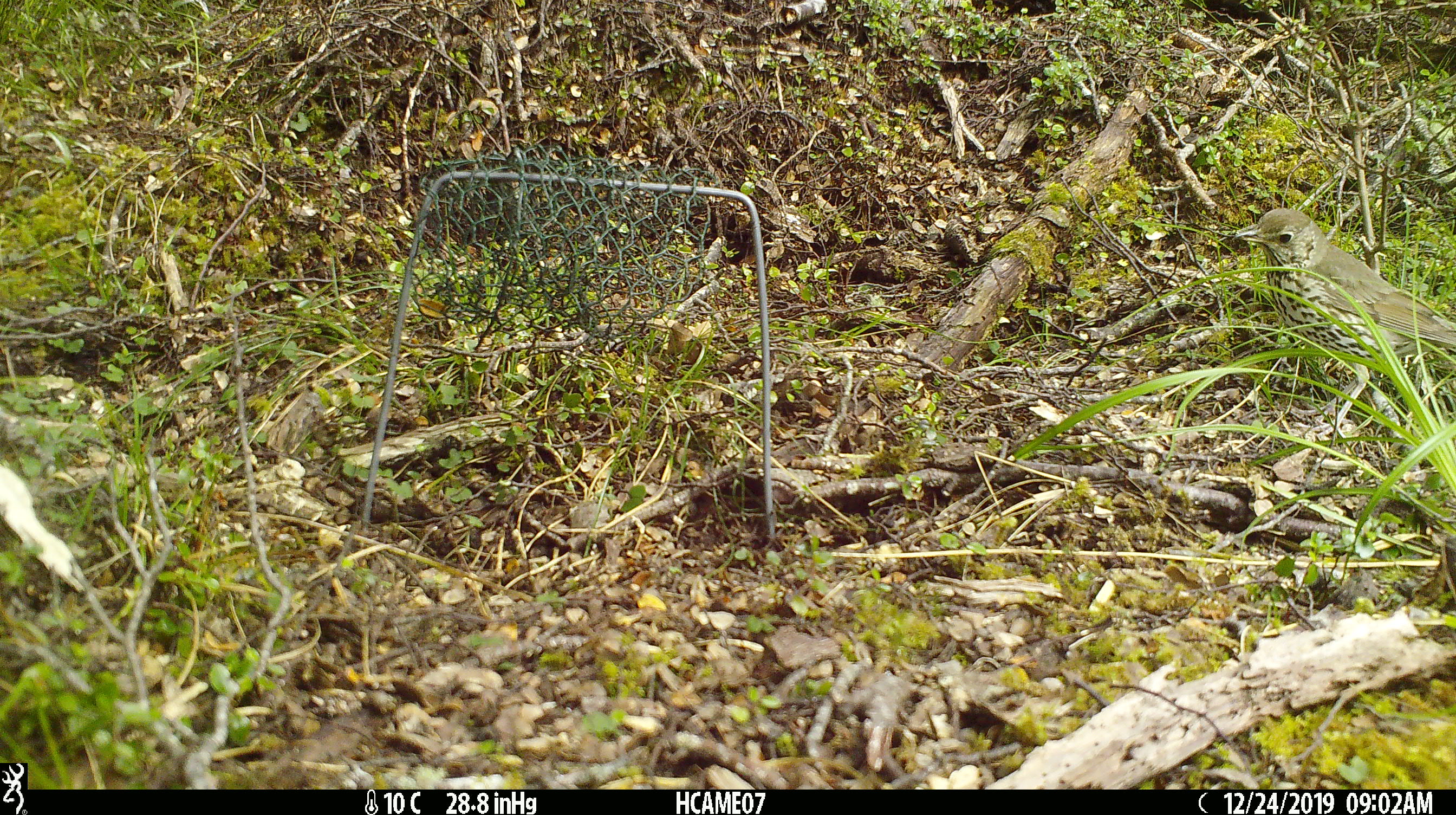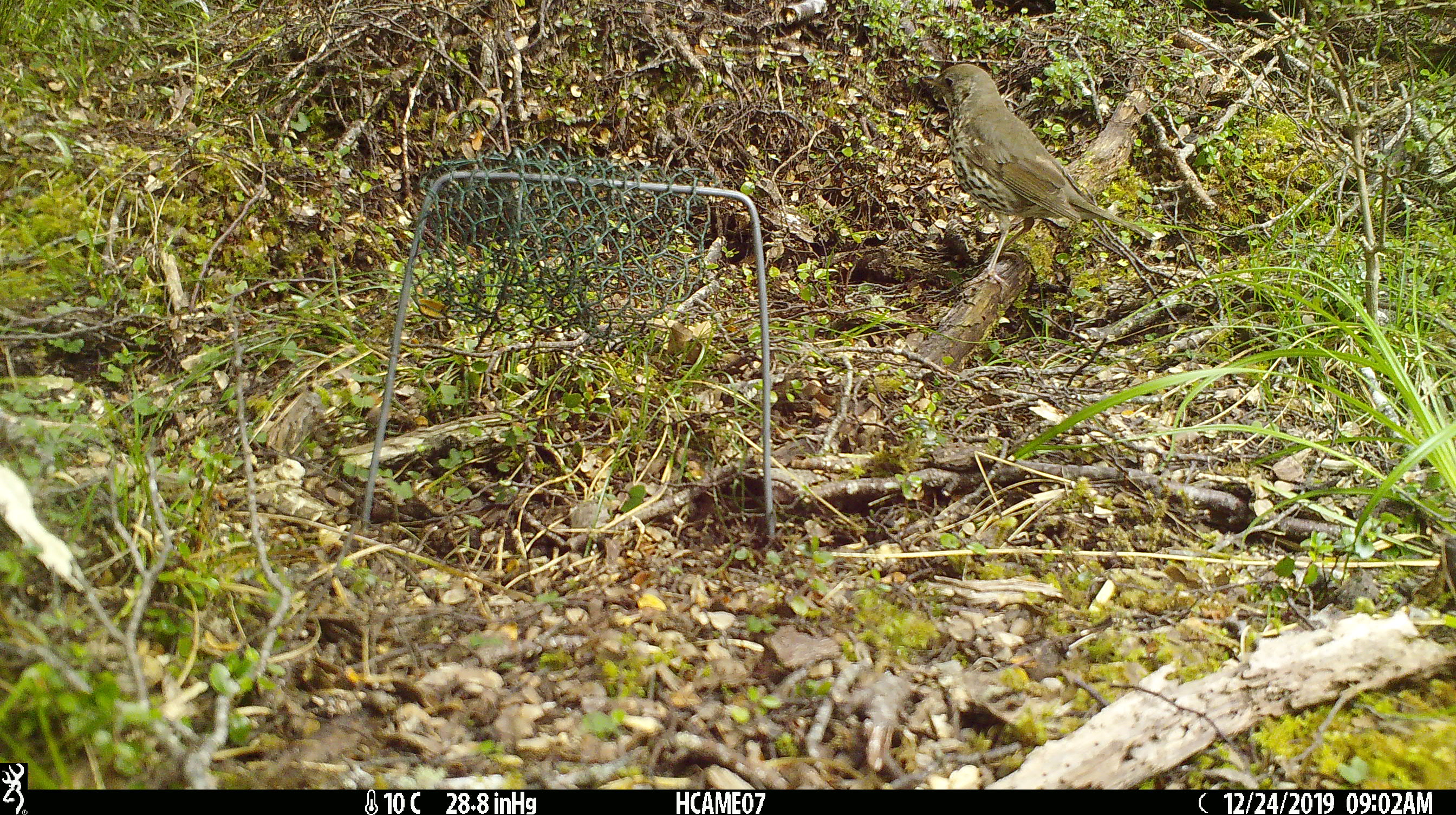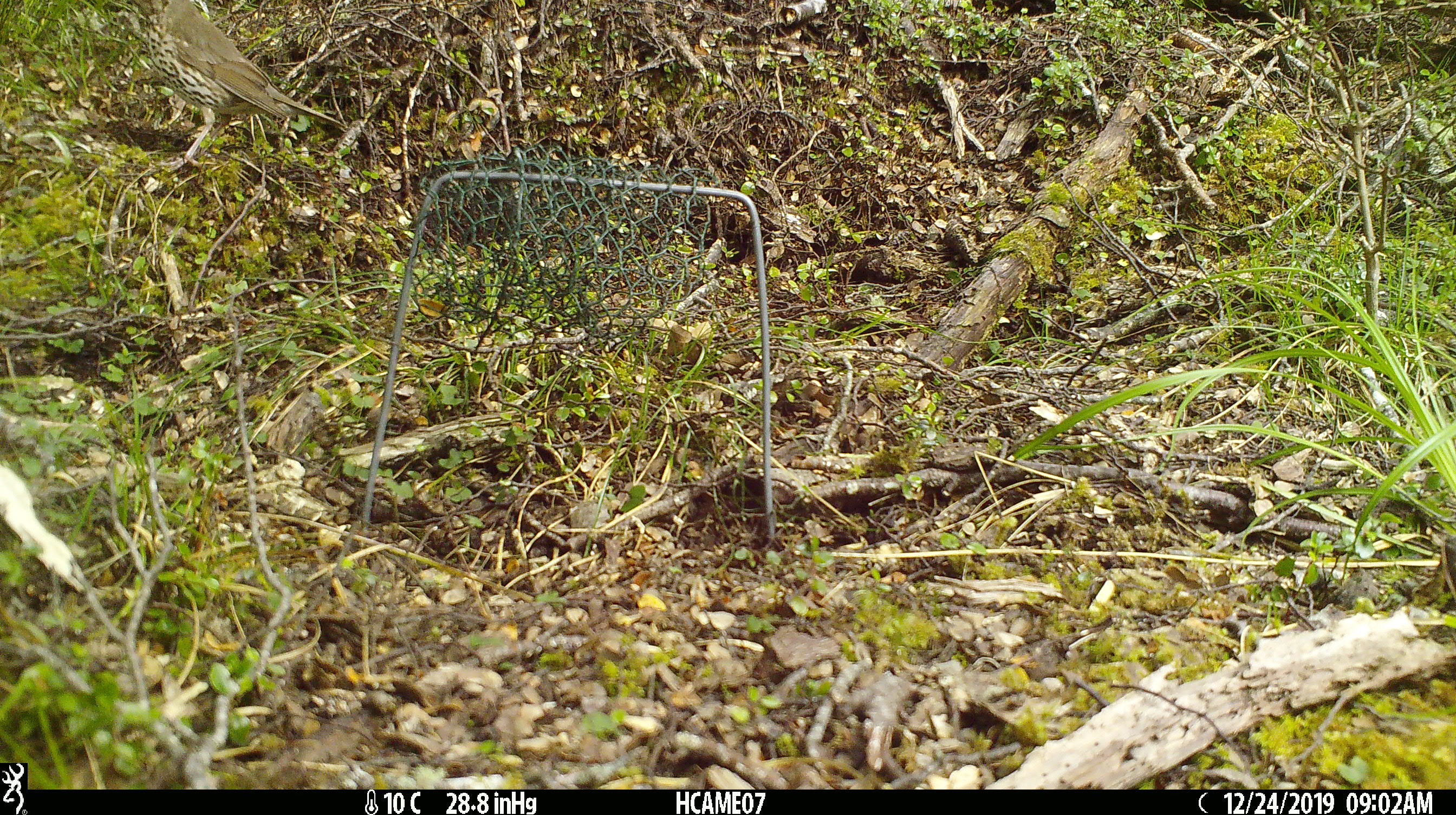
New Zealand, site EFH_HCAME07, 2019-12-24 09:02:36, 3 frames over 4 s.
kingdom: Animalia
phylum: Chordata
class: Aves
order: Passeriformes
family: Turdidae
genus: Turdus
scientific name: Turdus philomelos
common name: song thrush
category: thrush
Thrush (song thrush) (Turdus philomelos).